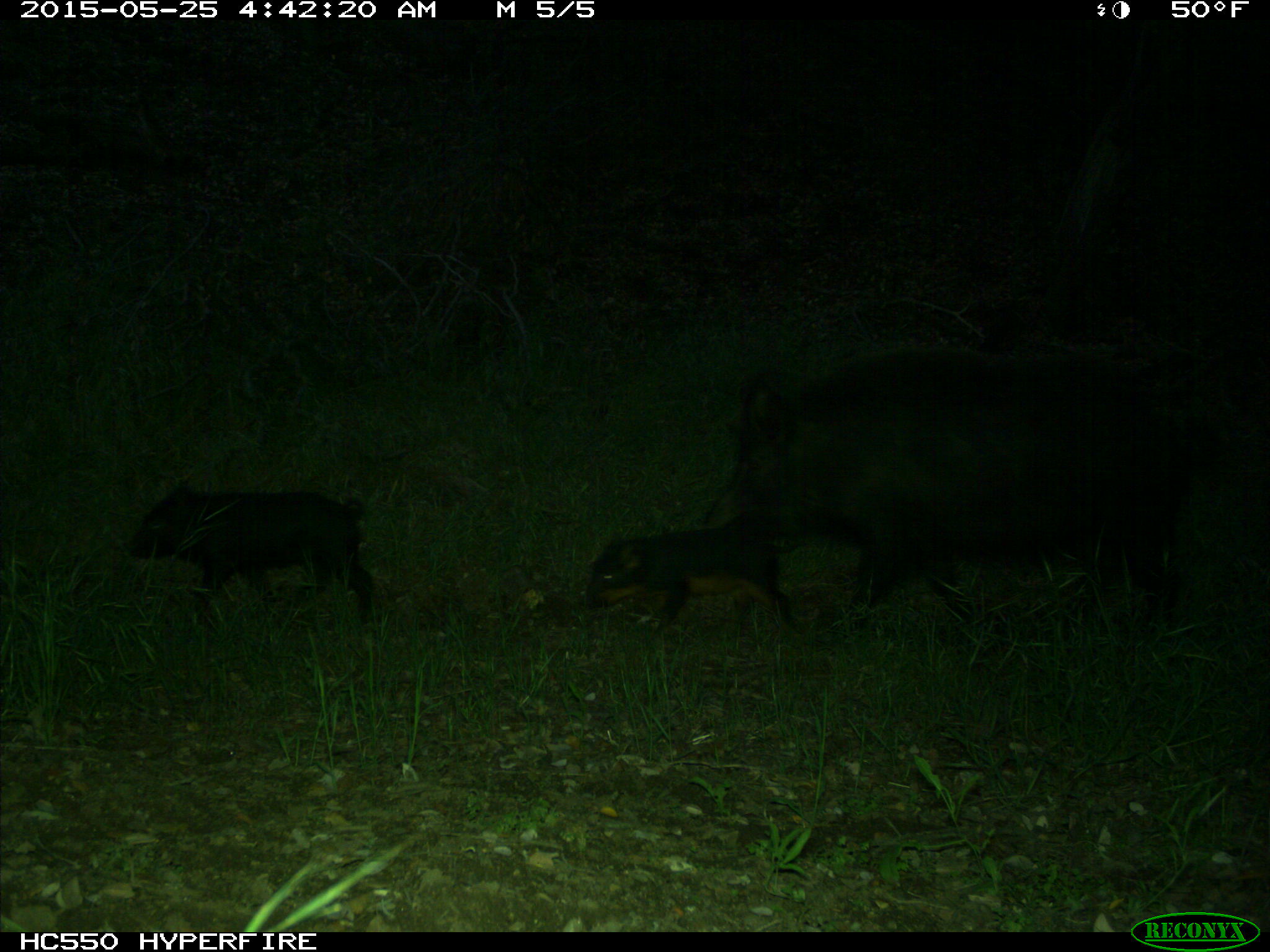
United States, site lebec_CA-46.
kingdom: Animalia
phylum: Chordata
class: Mammalia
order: Artiodactyla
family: Suidae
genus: Sus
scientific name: Sus scrofa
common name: wild boar